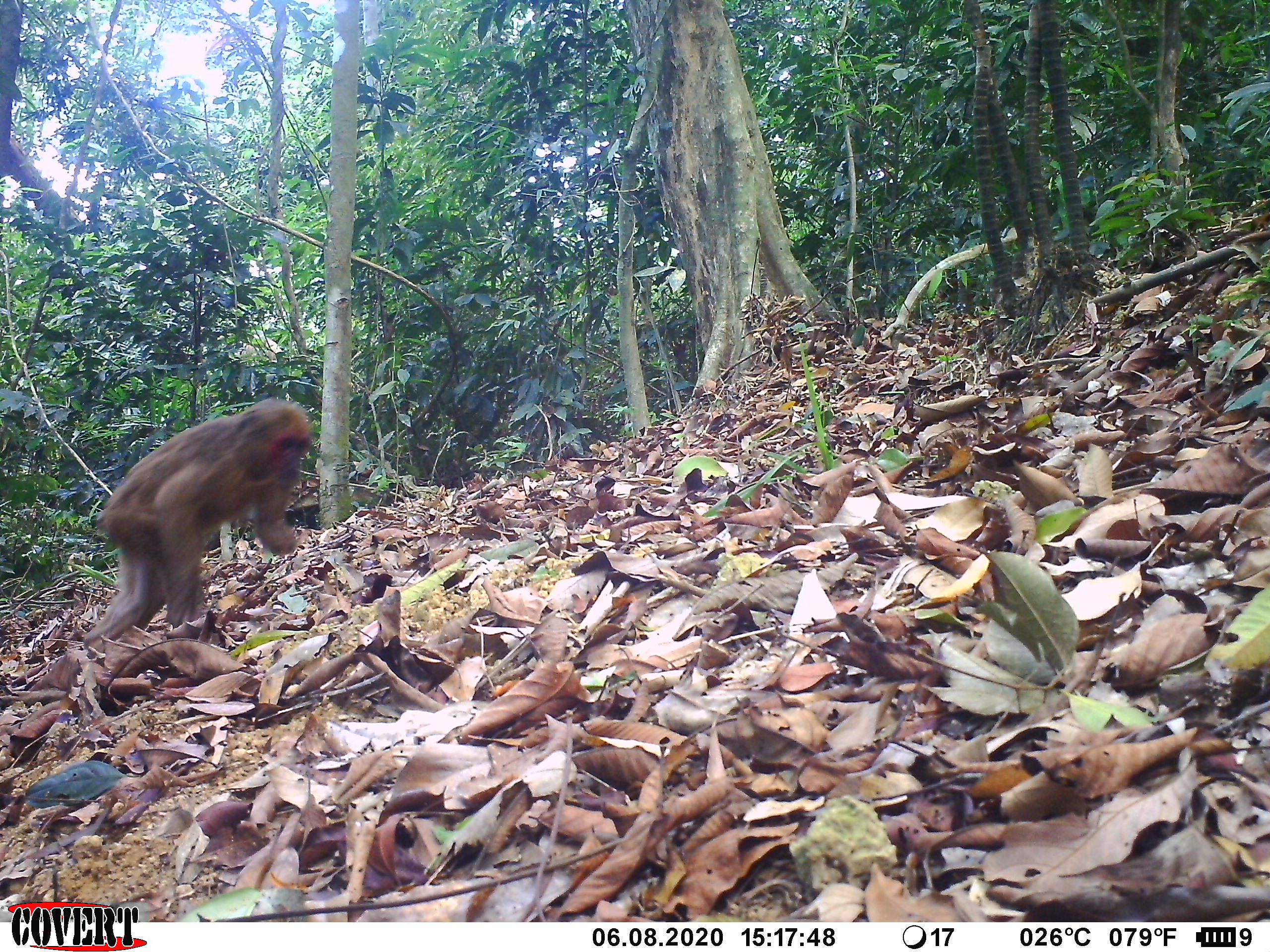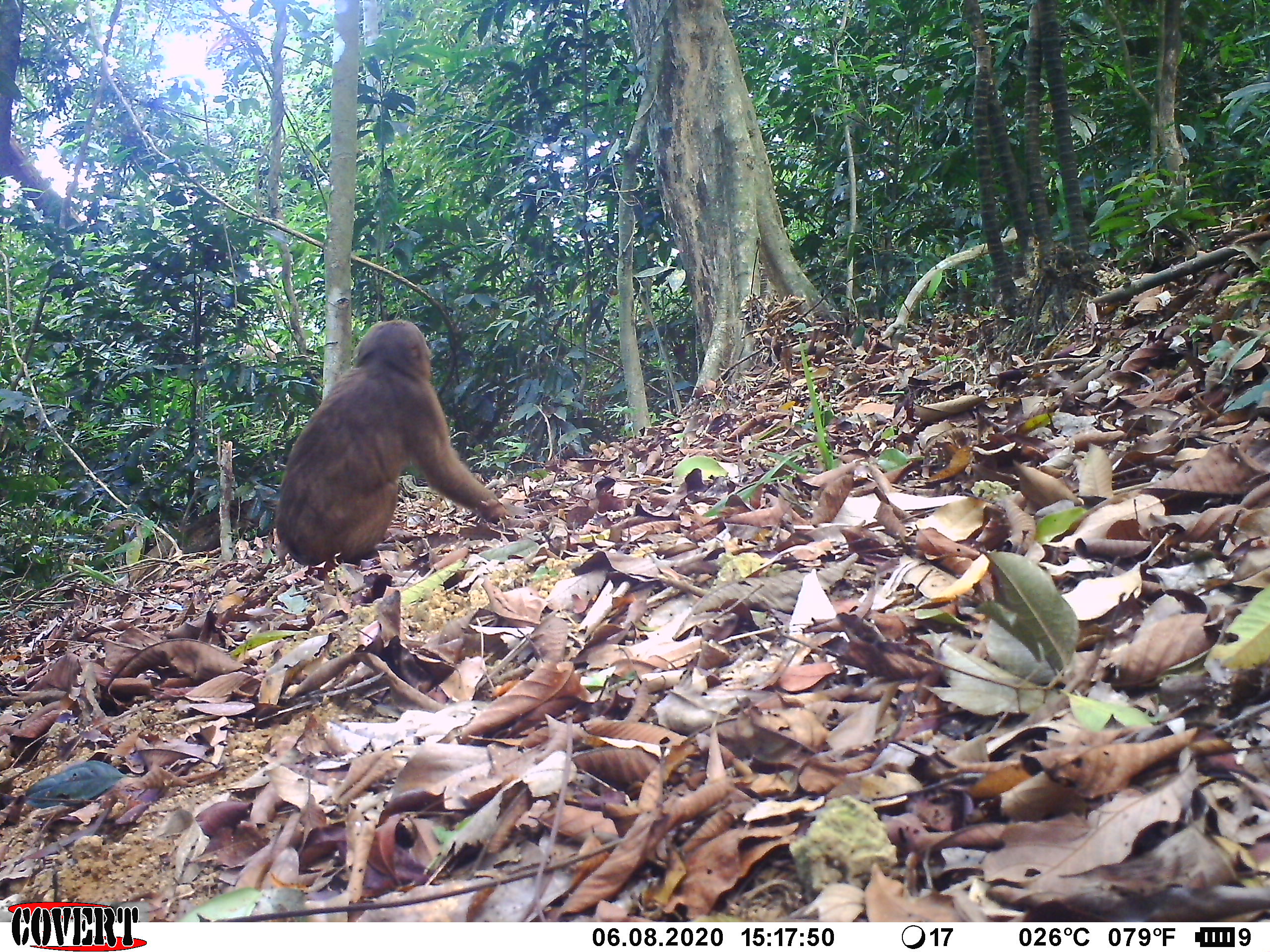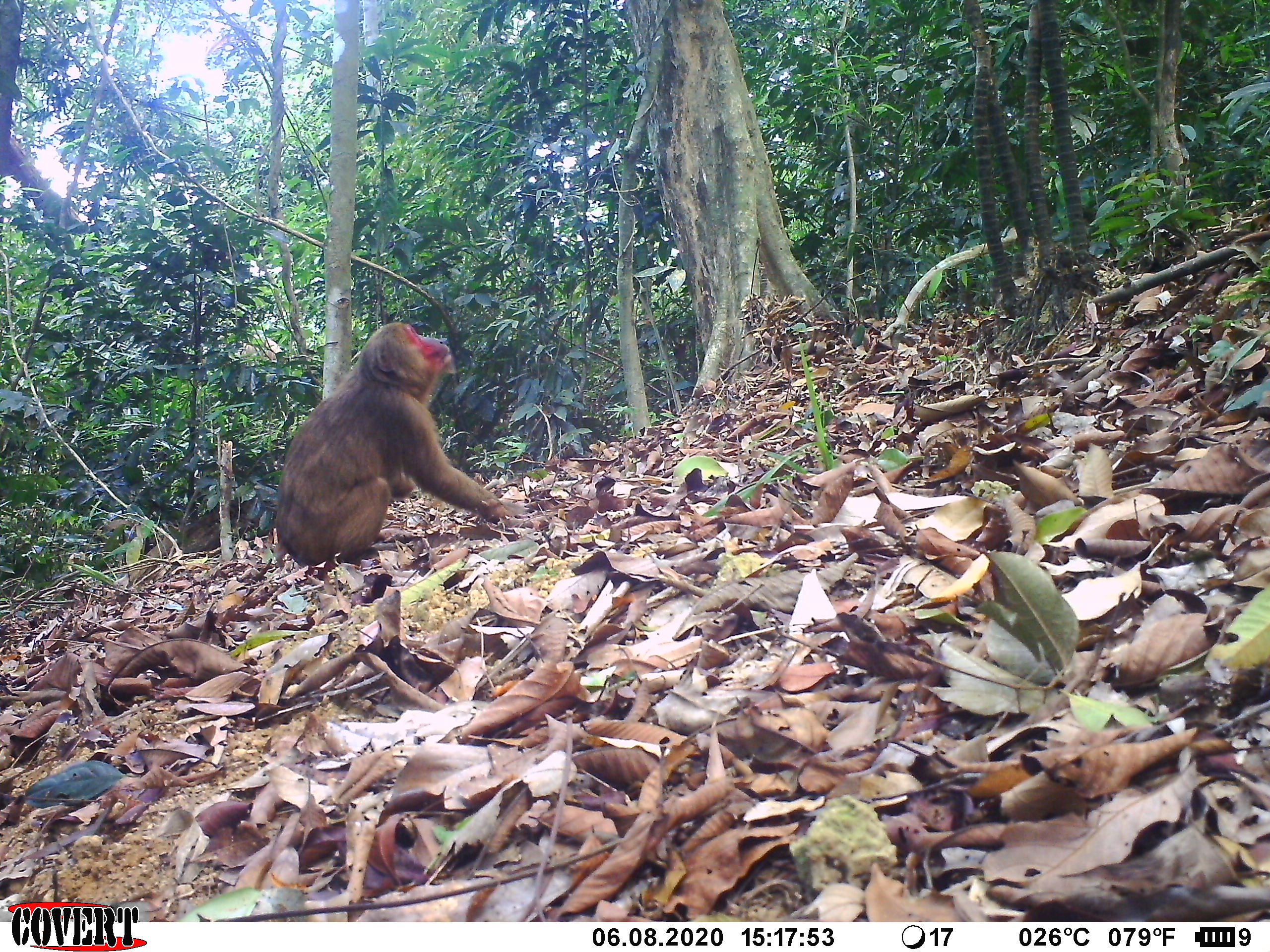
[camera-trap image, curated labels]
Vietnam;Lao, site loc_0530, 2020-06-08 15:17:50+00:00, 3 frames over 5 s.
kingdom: Animalia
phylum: Chordata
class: Mammalia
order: Primates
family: Cercopithecidae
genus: Macaca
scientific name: Macaca arctoides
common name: stump-tailed macaque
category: stump tailed macaque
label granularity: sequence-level